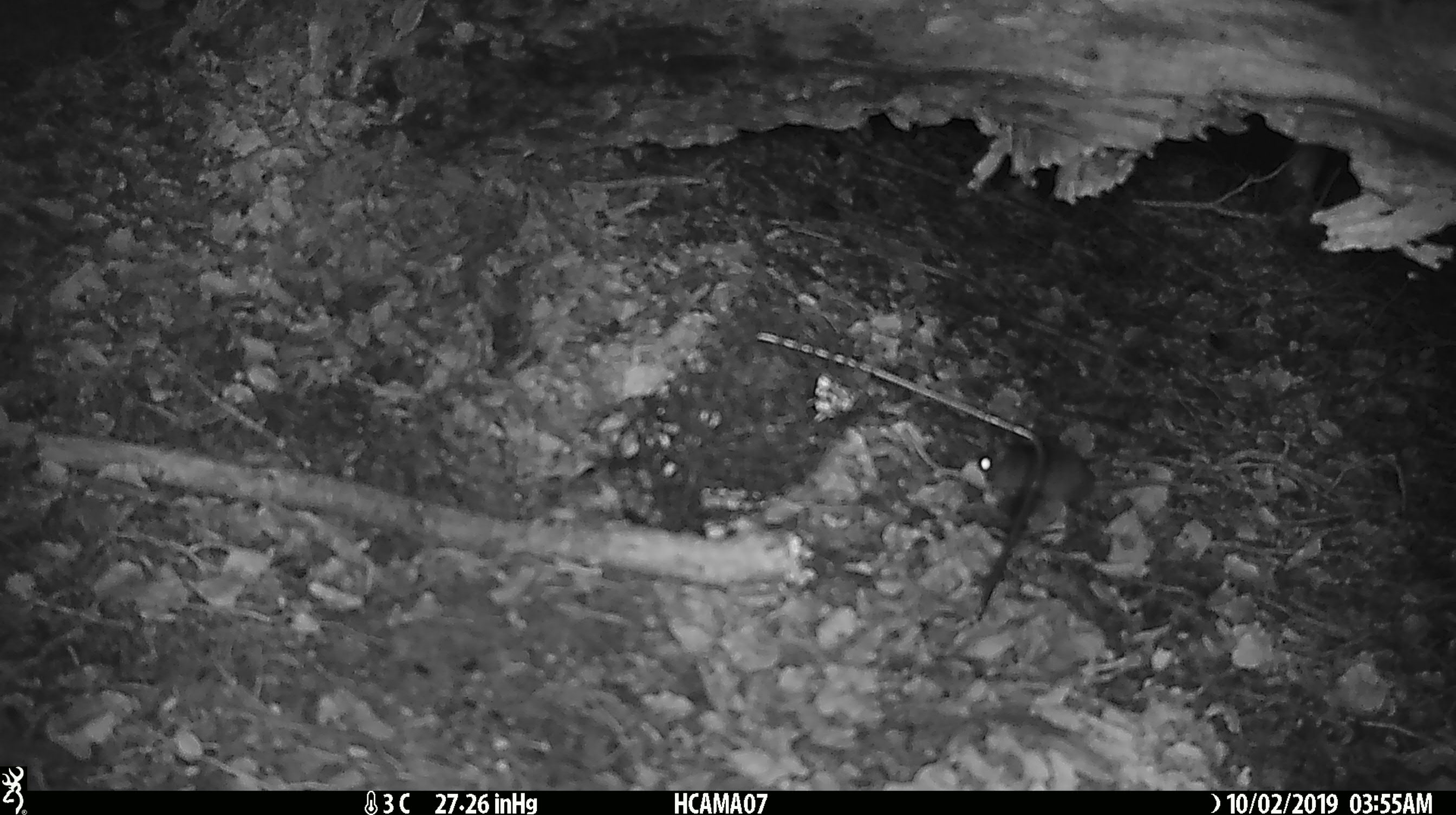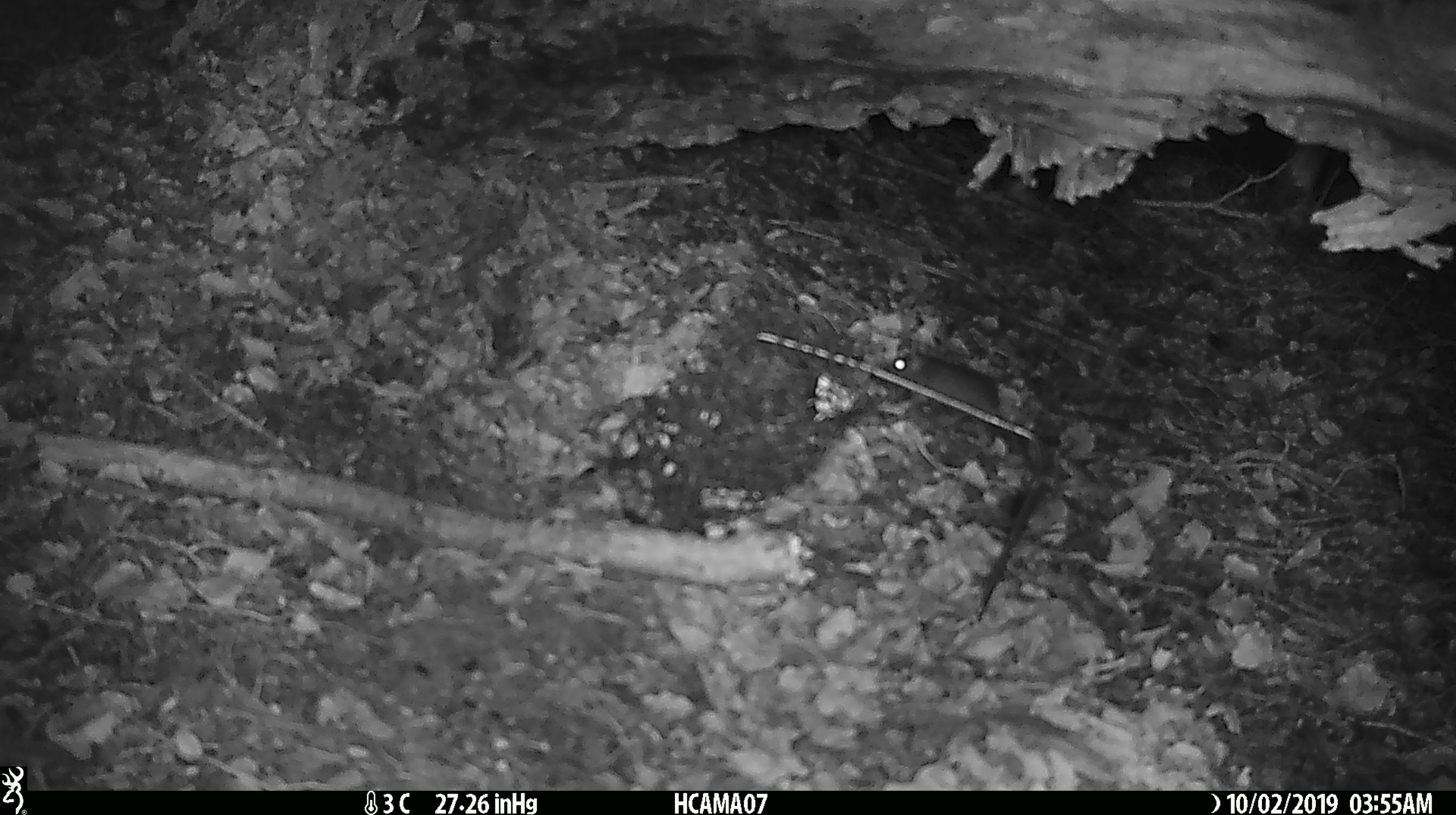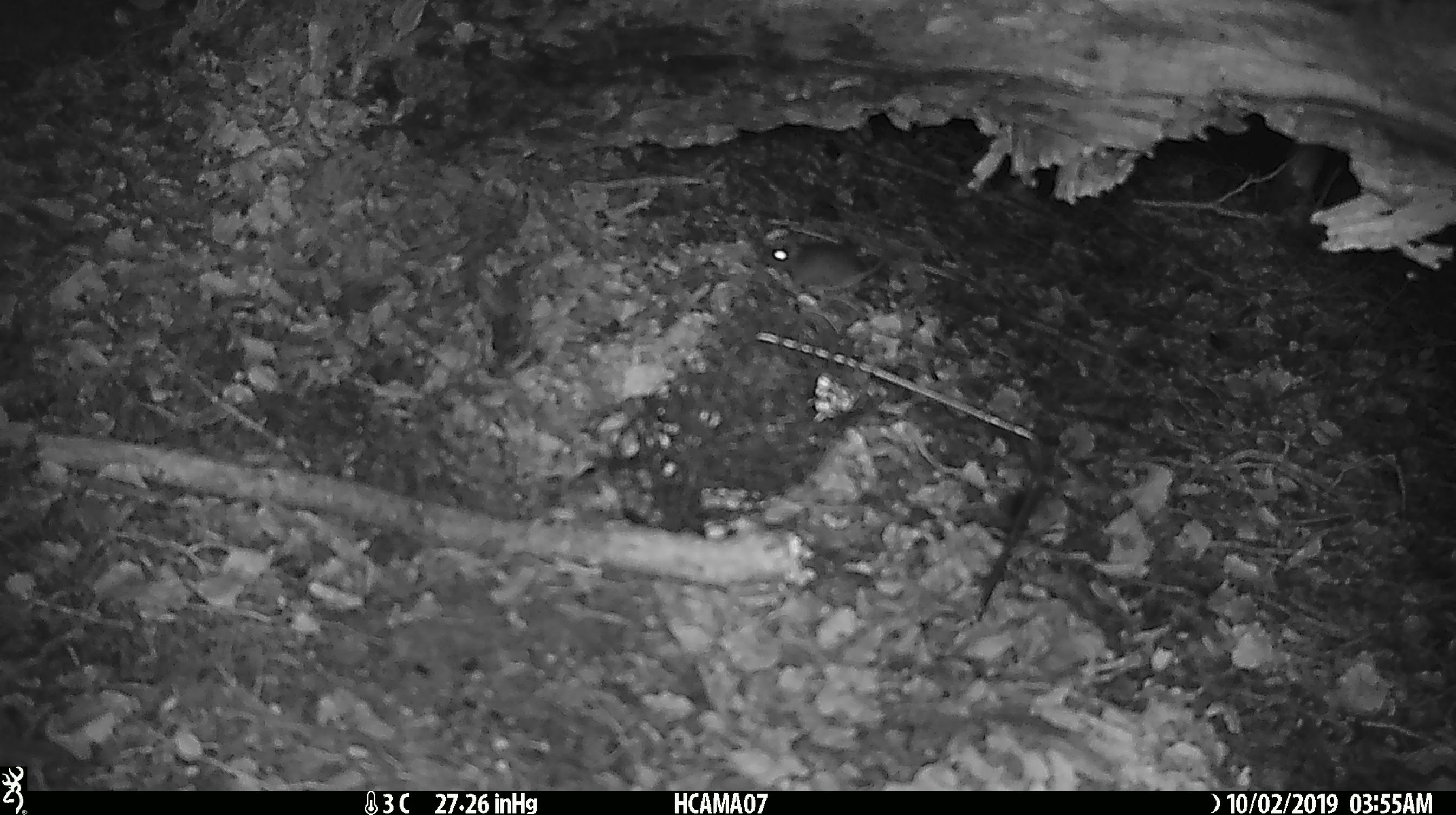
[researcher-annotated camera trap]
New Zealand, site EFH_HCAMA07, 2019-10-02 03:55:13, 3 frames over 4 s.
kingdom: Animalia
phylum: Chordata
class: Mammalia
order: Rodentia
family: Muridae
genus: Mus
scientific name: Mus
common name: mouse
Mouse (Mus).